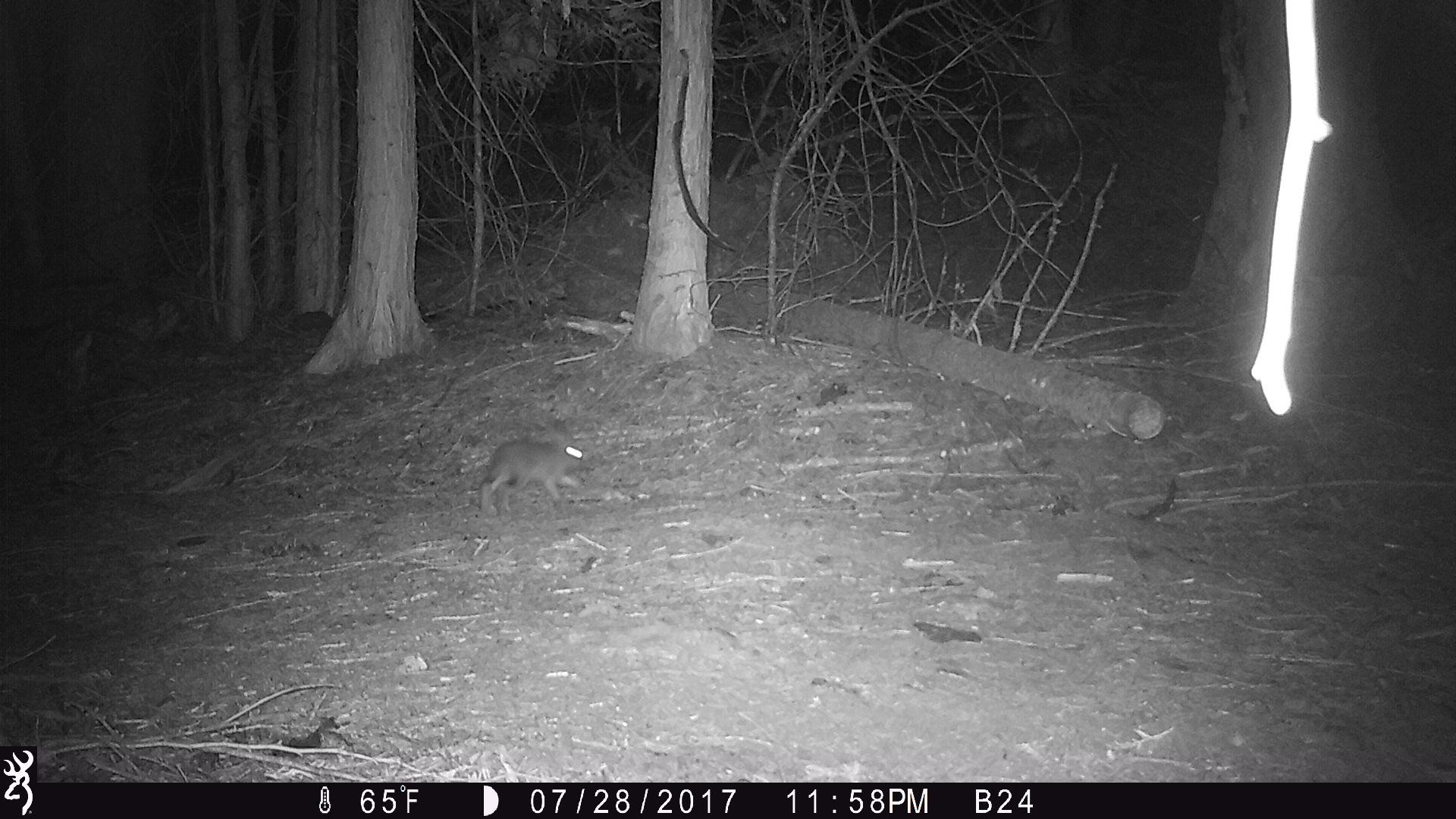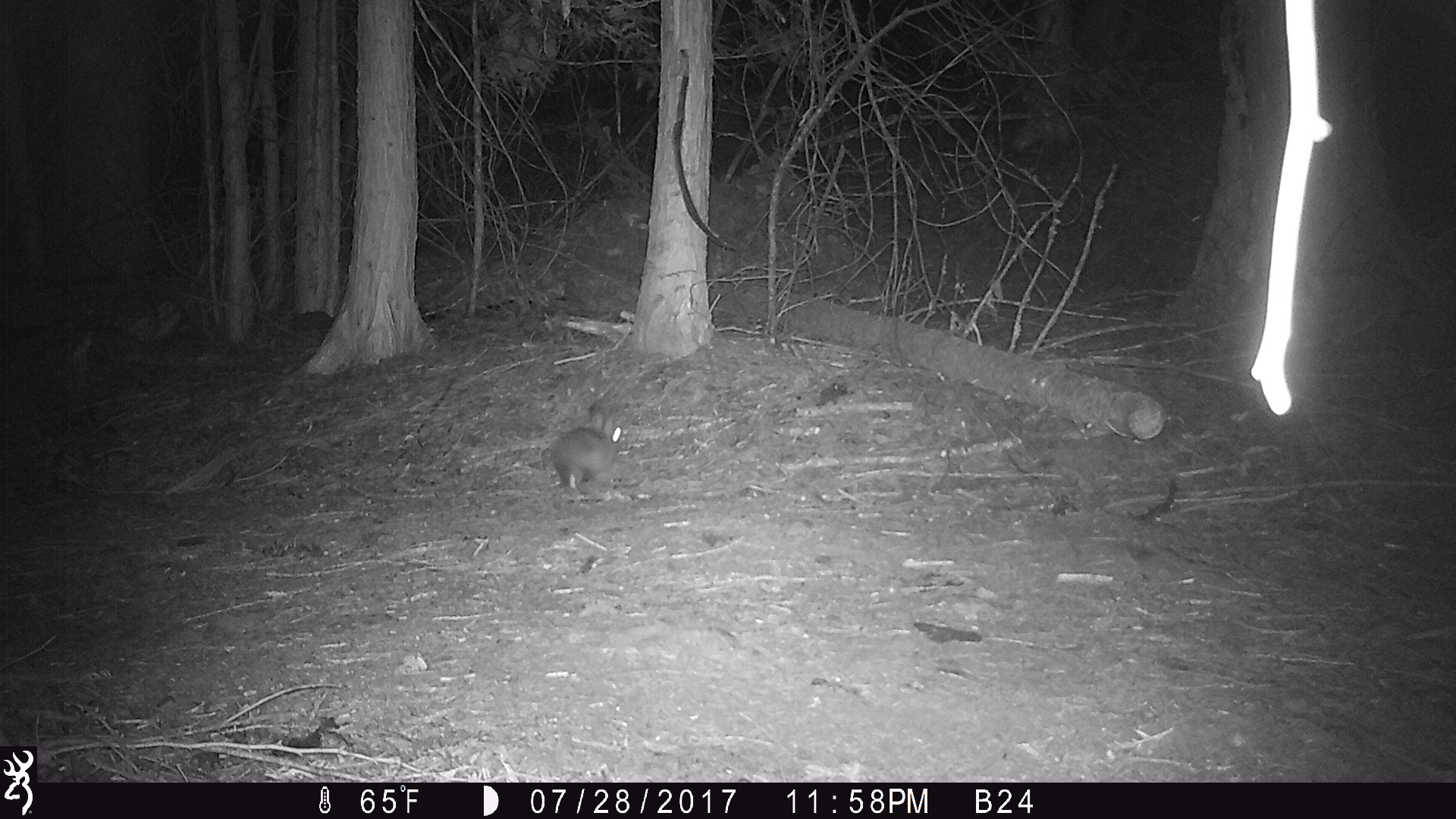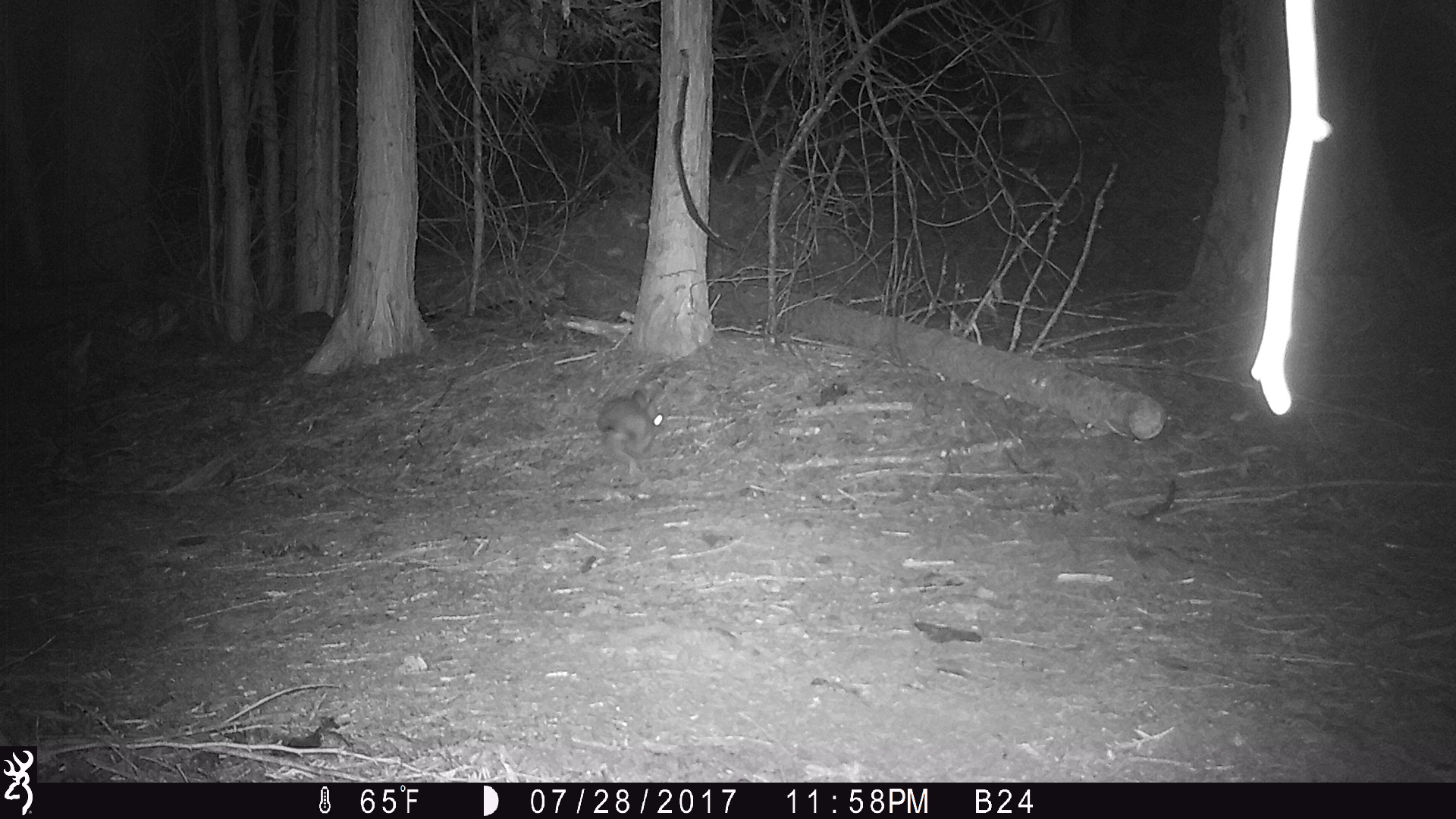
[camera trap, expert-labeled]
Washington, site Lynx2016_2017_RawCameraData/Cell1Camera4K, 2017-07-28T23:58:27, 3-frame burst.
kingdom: Animalia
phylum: Chordata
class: Mammalia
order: Lagomorpha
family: Leporidae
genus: Lepus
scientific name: Lepus americanus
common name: snowshoe hare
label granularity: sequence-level